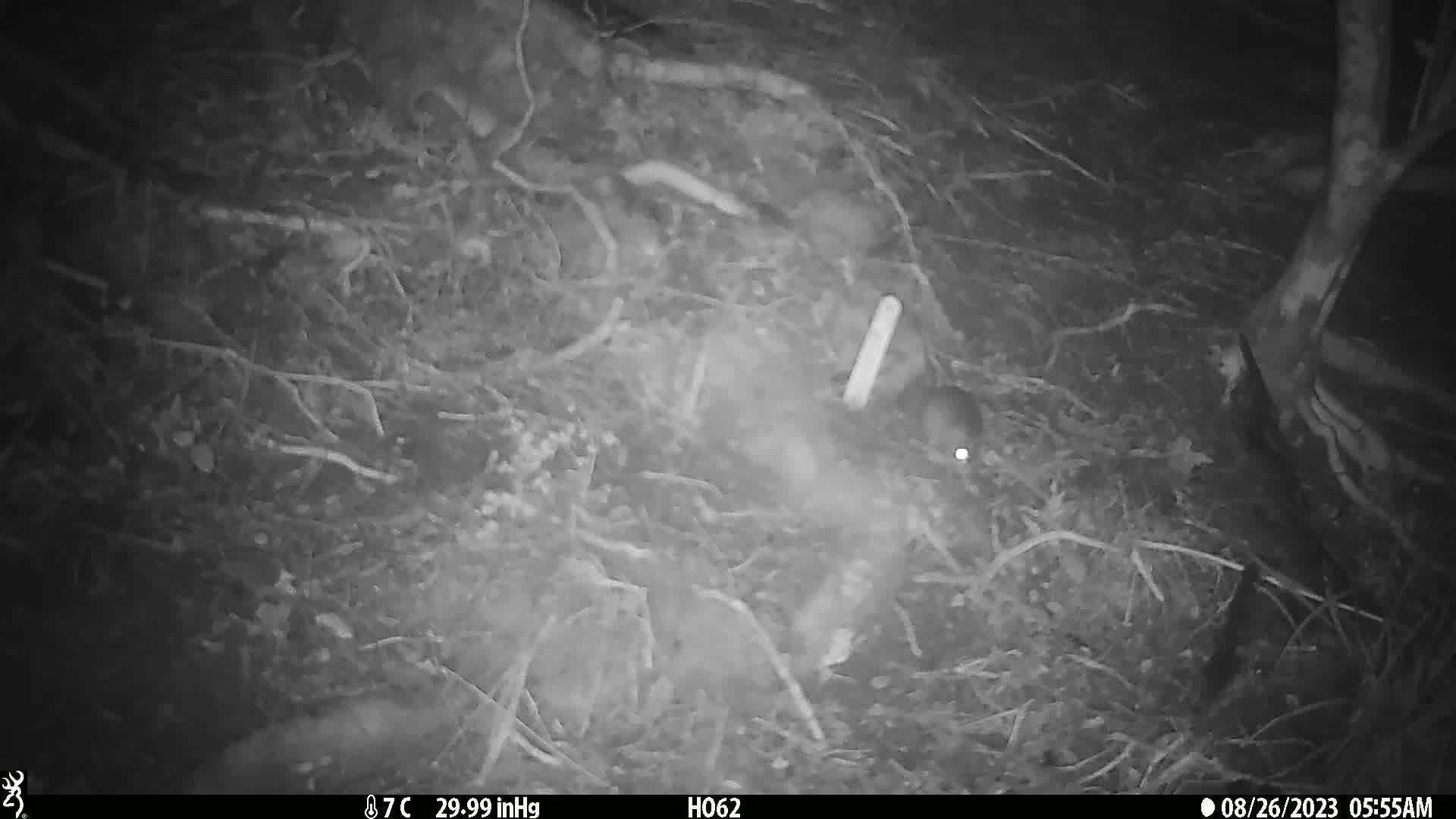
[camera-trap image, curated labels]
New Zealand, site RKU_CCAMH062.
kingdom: Animalia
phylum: Chordata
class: Mammalia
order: Rodentia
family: Muridae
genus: Rattus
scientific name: Rattus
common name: rat